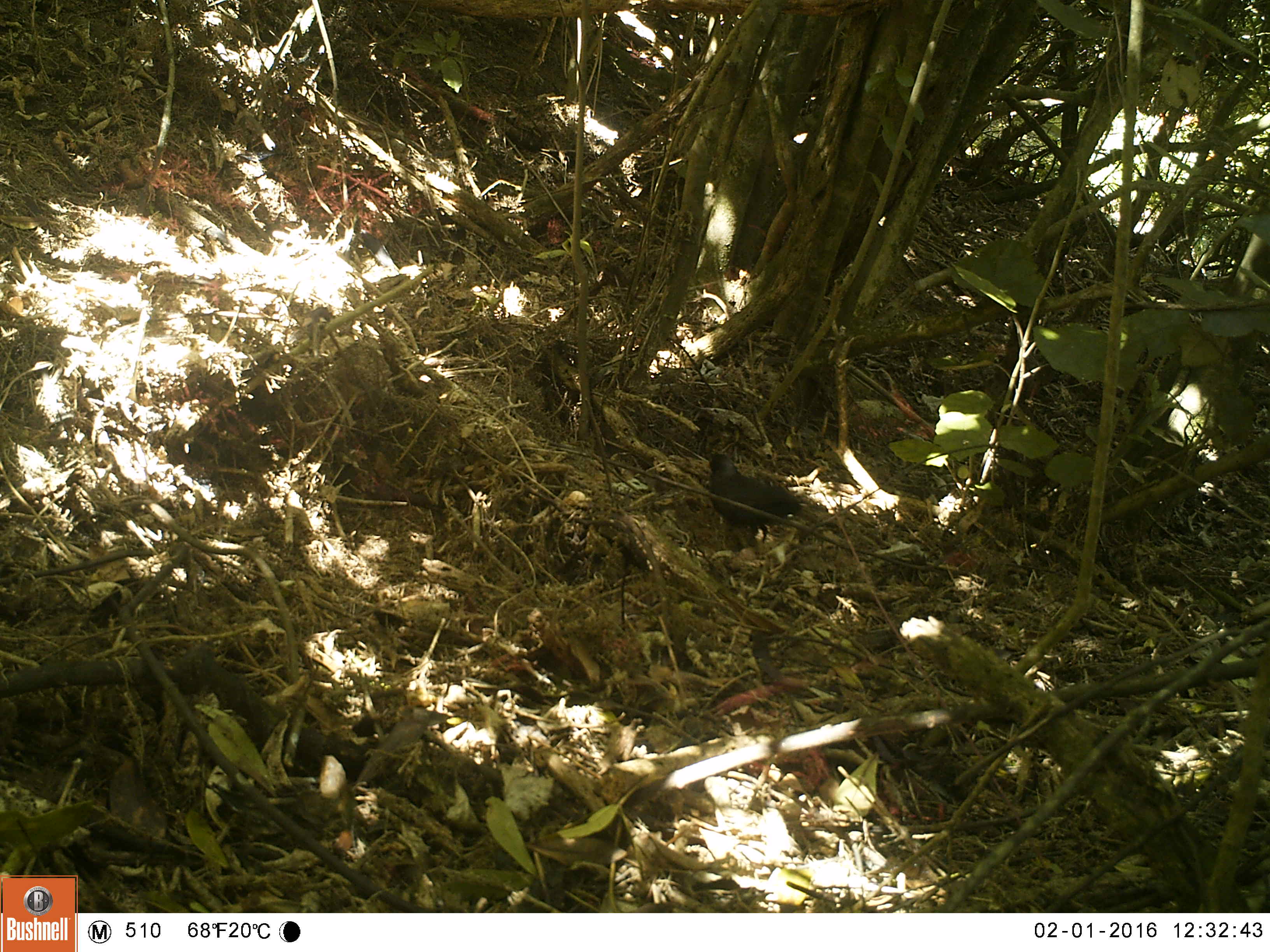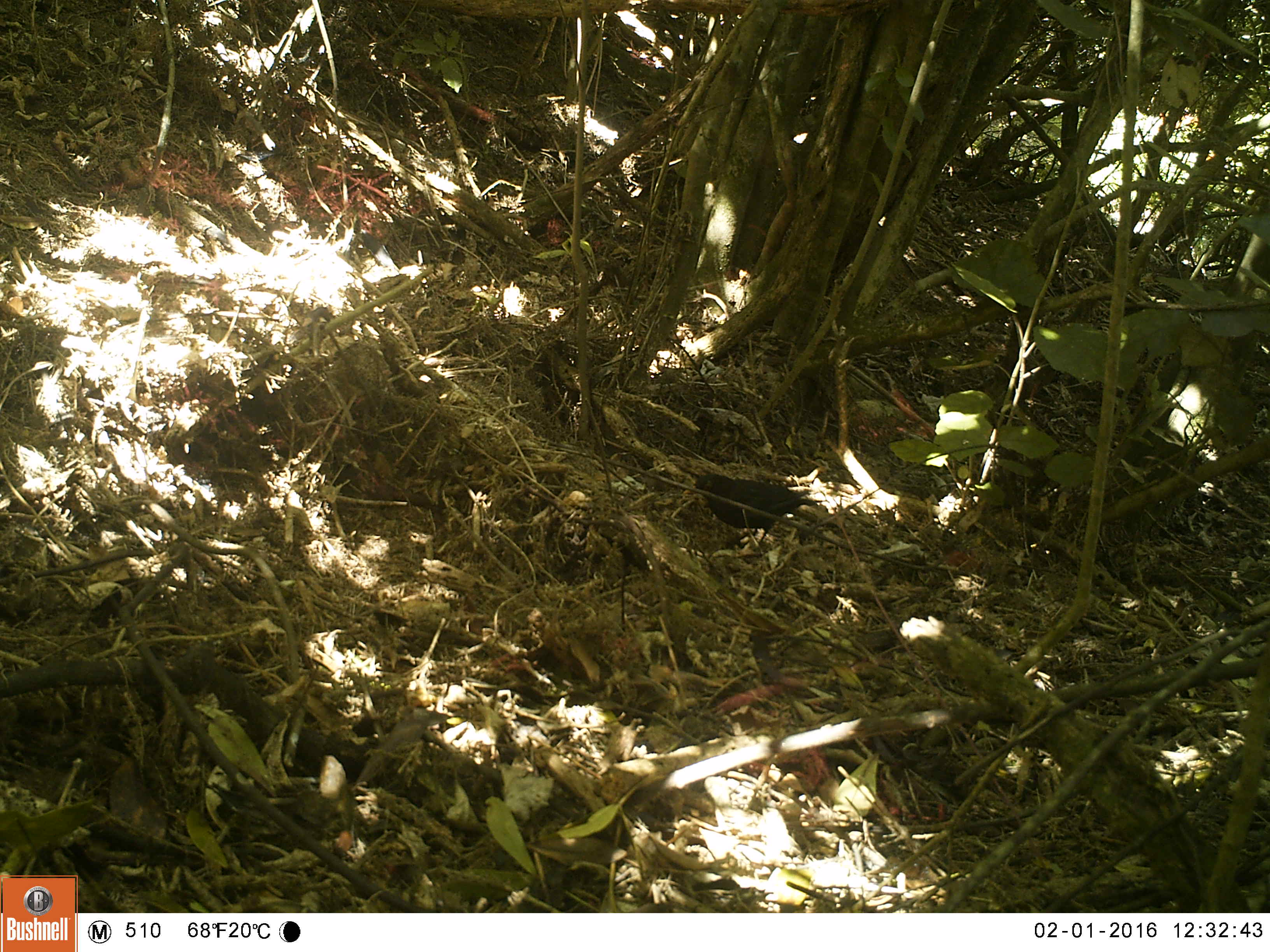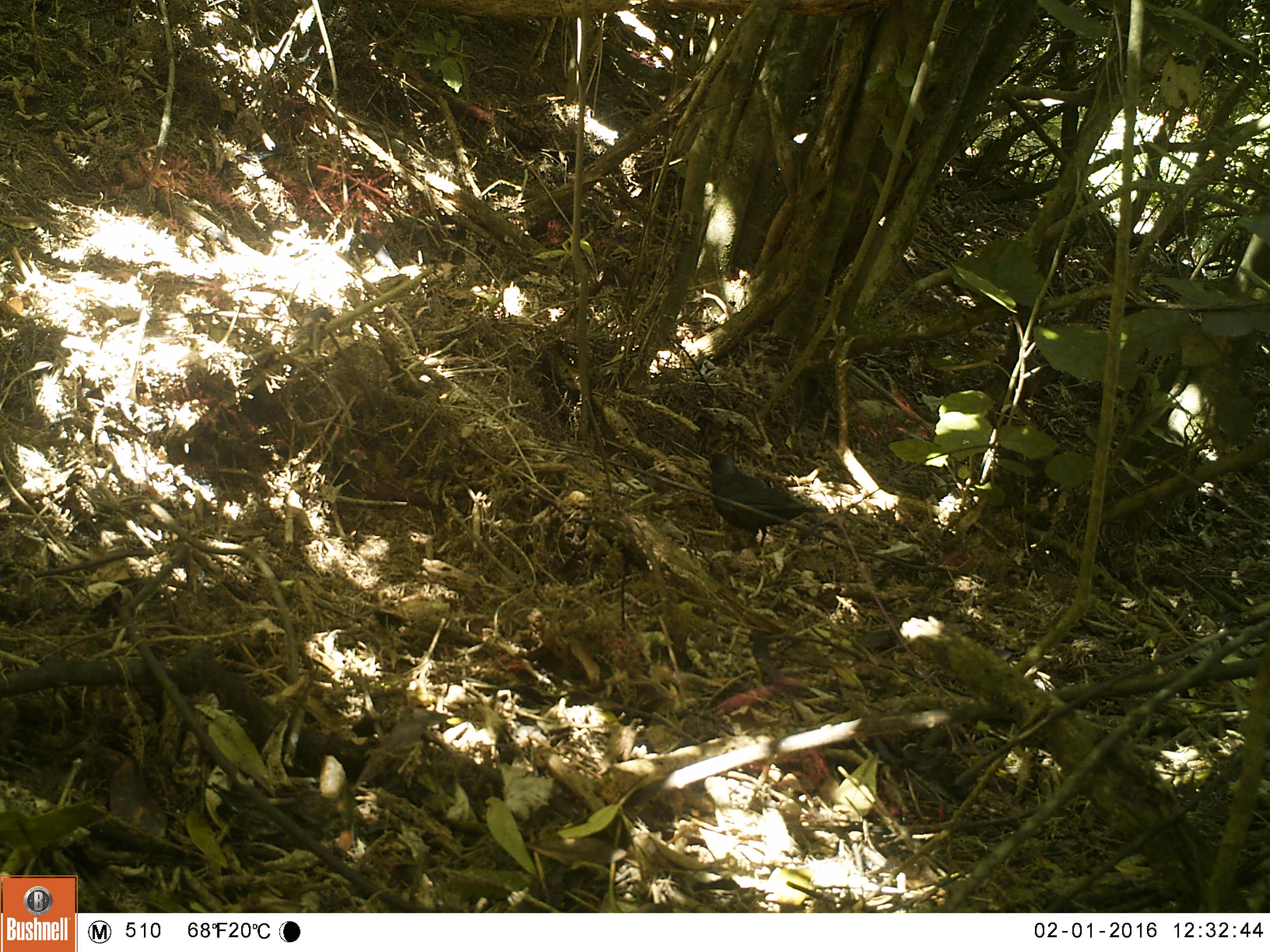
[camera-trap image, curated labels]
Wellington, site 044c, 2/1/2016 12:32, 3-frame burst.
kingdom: Animalia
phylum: Chordata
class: Aves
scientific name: Aves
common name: bird